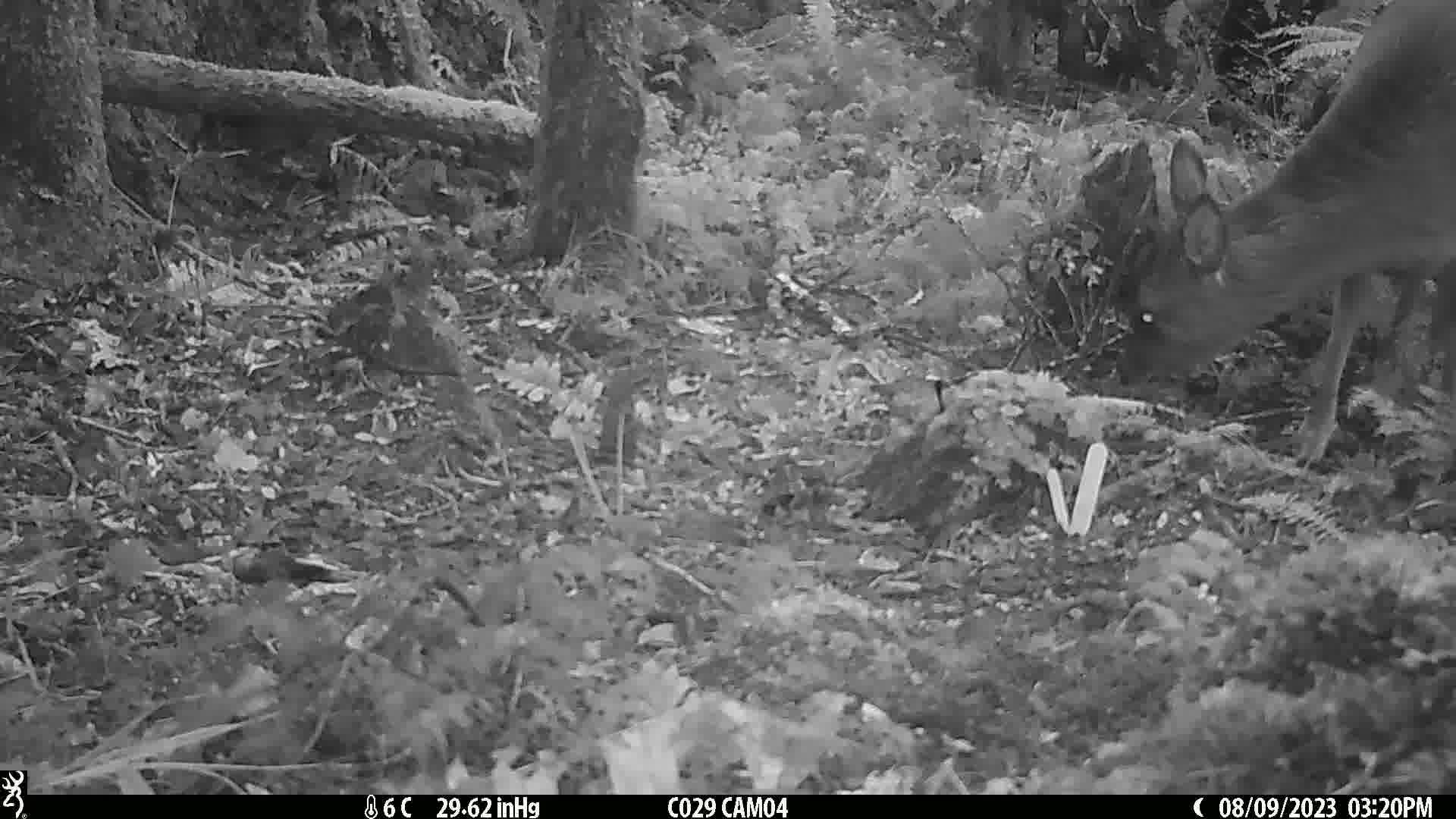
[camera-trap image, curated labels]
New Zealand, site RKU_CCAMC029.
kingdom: Animalia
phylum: Chordata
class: Mammalia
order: Artiodactyla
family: Cervidae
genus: Odocoileus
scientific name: Odocoileus virginianus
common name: white-tailed deer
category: white tailed deer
White tailed deer (white-tailed deer) (Odocoileus virginianus).